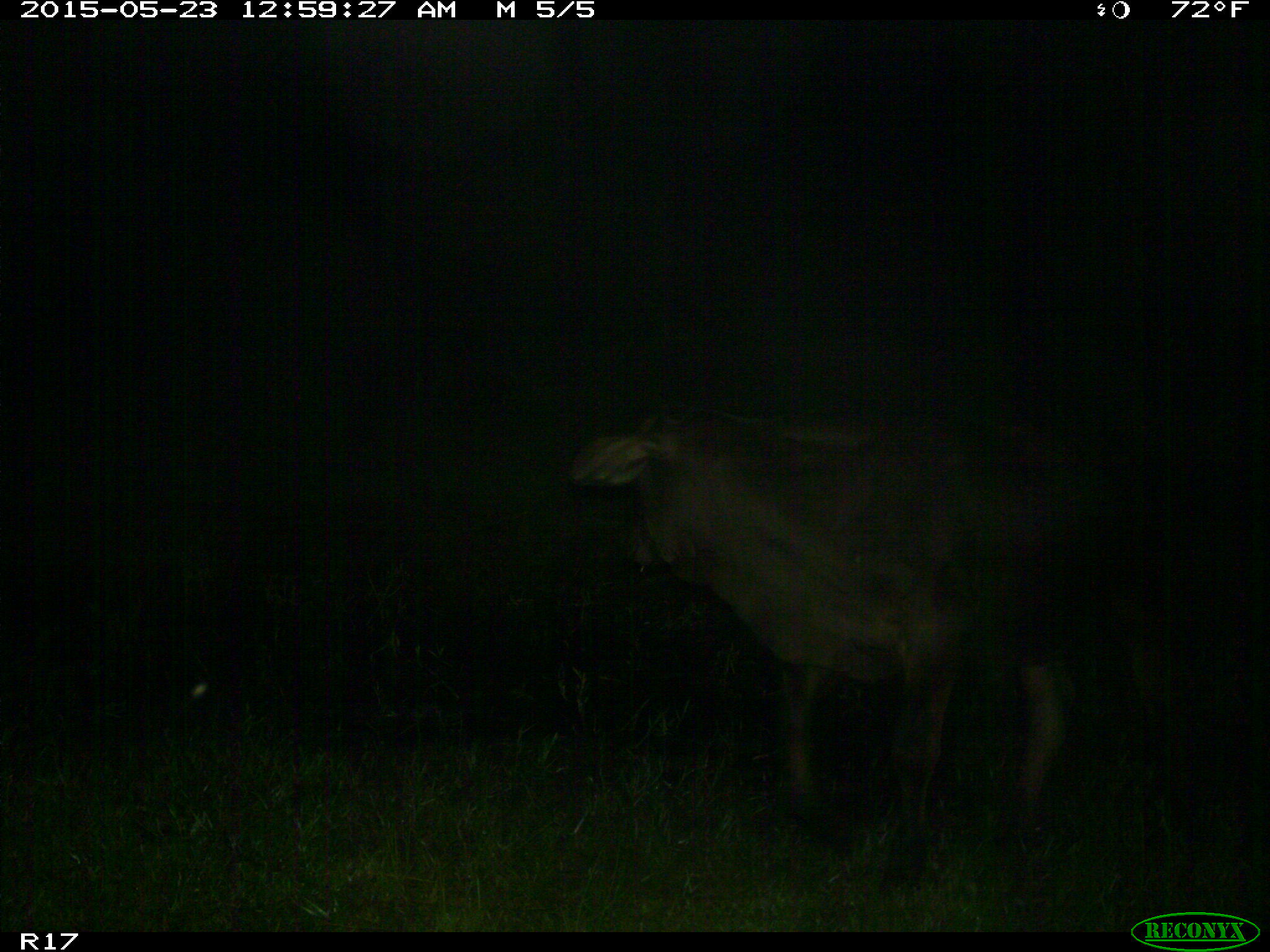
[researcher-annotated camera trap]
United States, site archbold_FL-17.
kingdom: Animalia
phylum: Chordata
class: Mammalia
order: Artiodactyla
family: Bovidae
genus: Bos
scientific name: Bos taurus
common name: domestic cow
Bos taurus (domestic cow).